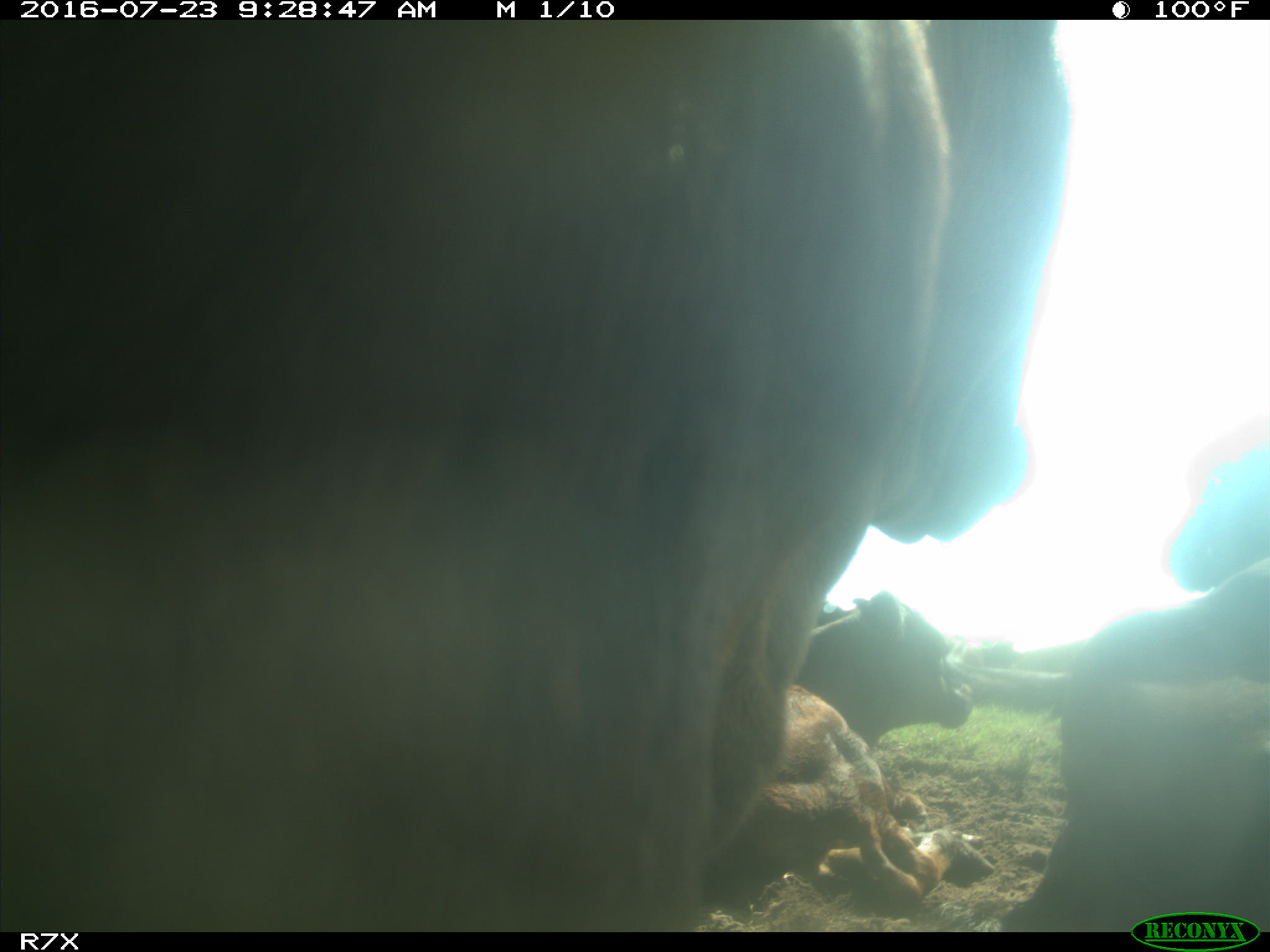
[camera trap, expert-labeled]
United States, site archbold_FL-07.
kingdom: Animalia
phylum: Chordata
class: Mammalia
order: Artiodactyla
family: Bovidae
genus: Bos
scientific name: Bos taurus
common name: domestic cow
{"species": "Bos taurus (domestic cow)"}